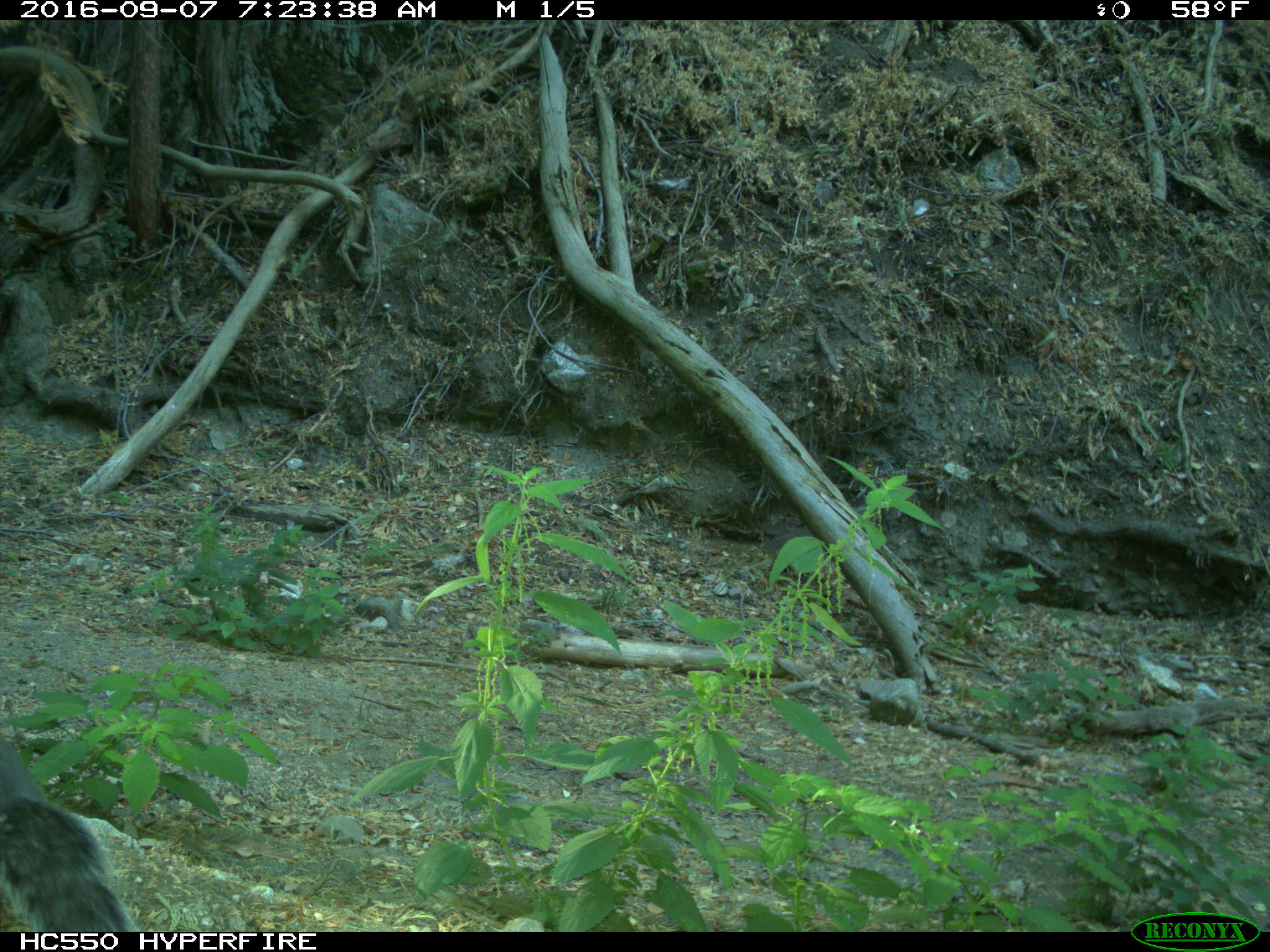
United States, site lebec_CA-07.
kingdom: Animalia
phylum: Chordata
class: Mammalia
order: Rodentia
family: Sciuridae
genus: Sciurus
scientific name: Sciurus carolinensis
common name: eastern gray squirrel